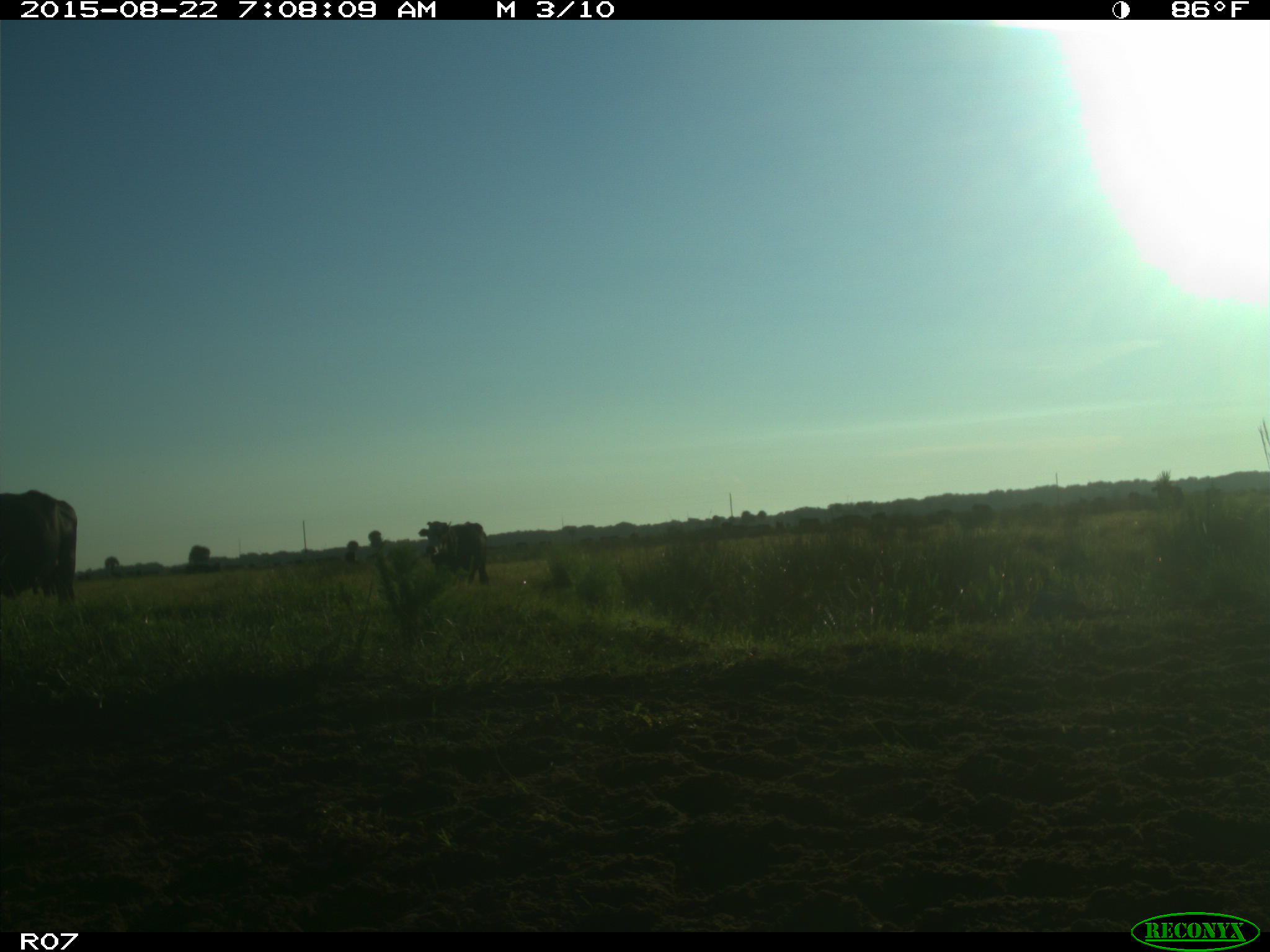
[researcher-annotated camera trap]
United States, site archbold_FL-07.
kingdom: Animalia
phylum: Chordata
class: Mammalia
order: Artiodactyla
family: Bovidae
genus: Bos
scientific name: Bos taurus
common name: domestic cow